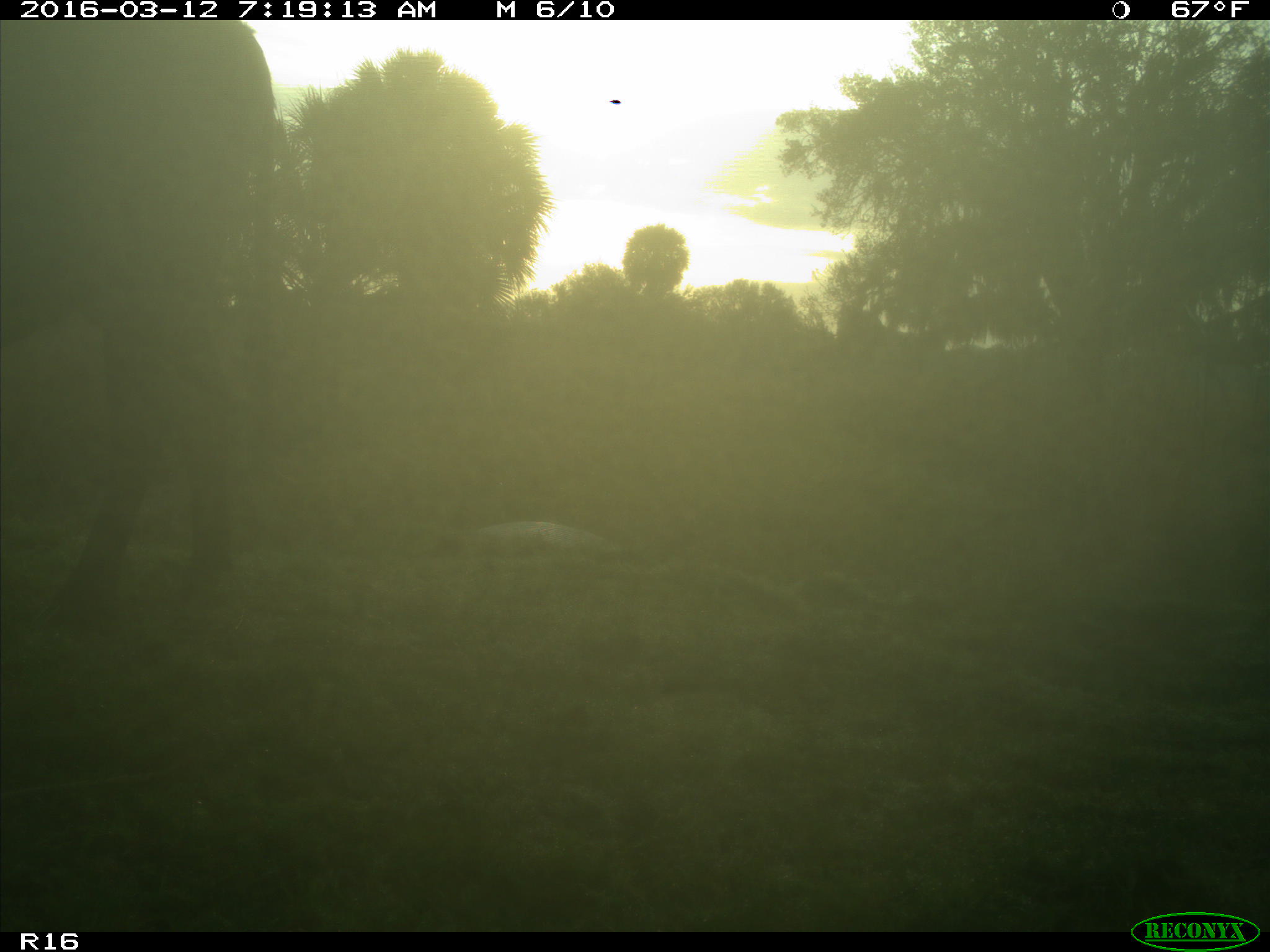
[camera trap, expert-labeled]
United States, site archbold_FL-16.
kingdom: Animalia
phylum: Chordata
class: Mammalia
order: Artiodactyla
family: Bovidae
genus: Bos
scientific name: Bos taurus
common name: domestic cow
Bos taurus (domestic cow).